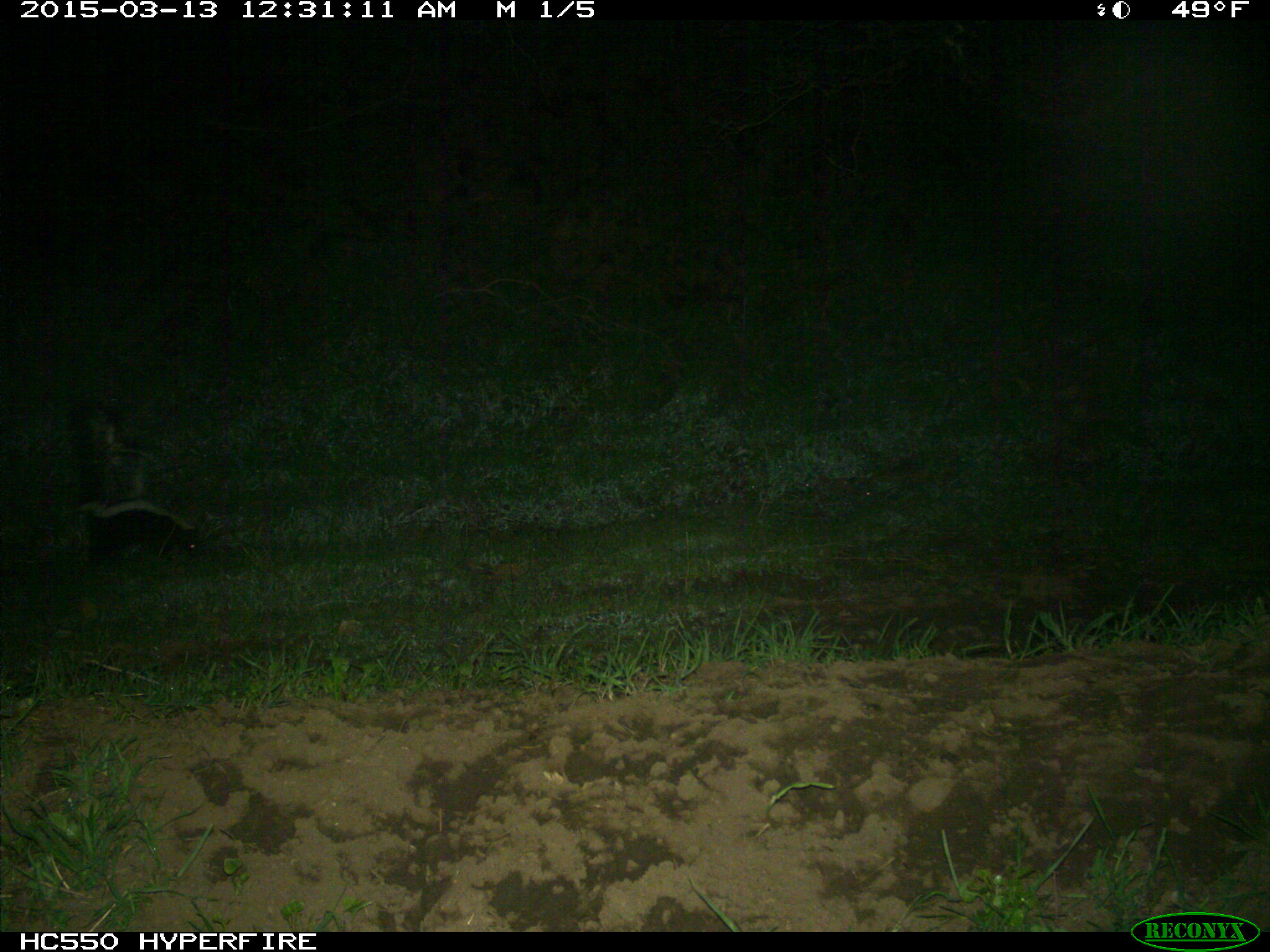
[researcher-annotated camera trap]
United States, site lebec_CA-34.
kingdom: Animalia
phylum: Chordata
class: Mammalia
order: Carnivora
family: Mephitidae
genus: Mephitis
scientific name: Mephitis mephitis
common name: striped skunk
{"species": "Mephitis mephitis (striped skunk)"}